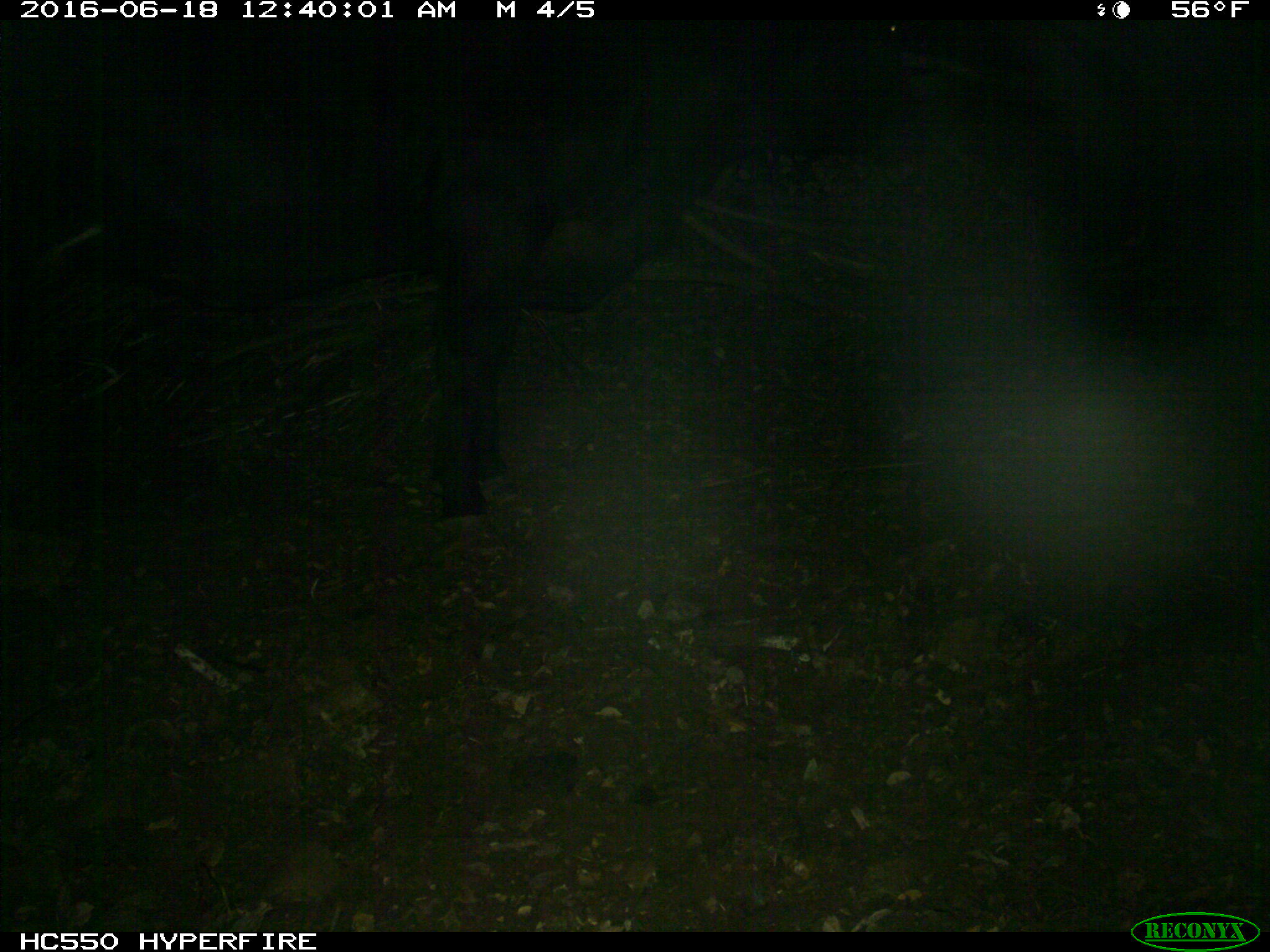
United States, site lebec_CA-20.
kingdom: Animalia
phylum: Chordata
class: Mammalia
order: Artiodactyla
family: Bovidae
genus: Bos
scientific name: Bos taurus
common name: domestic cow